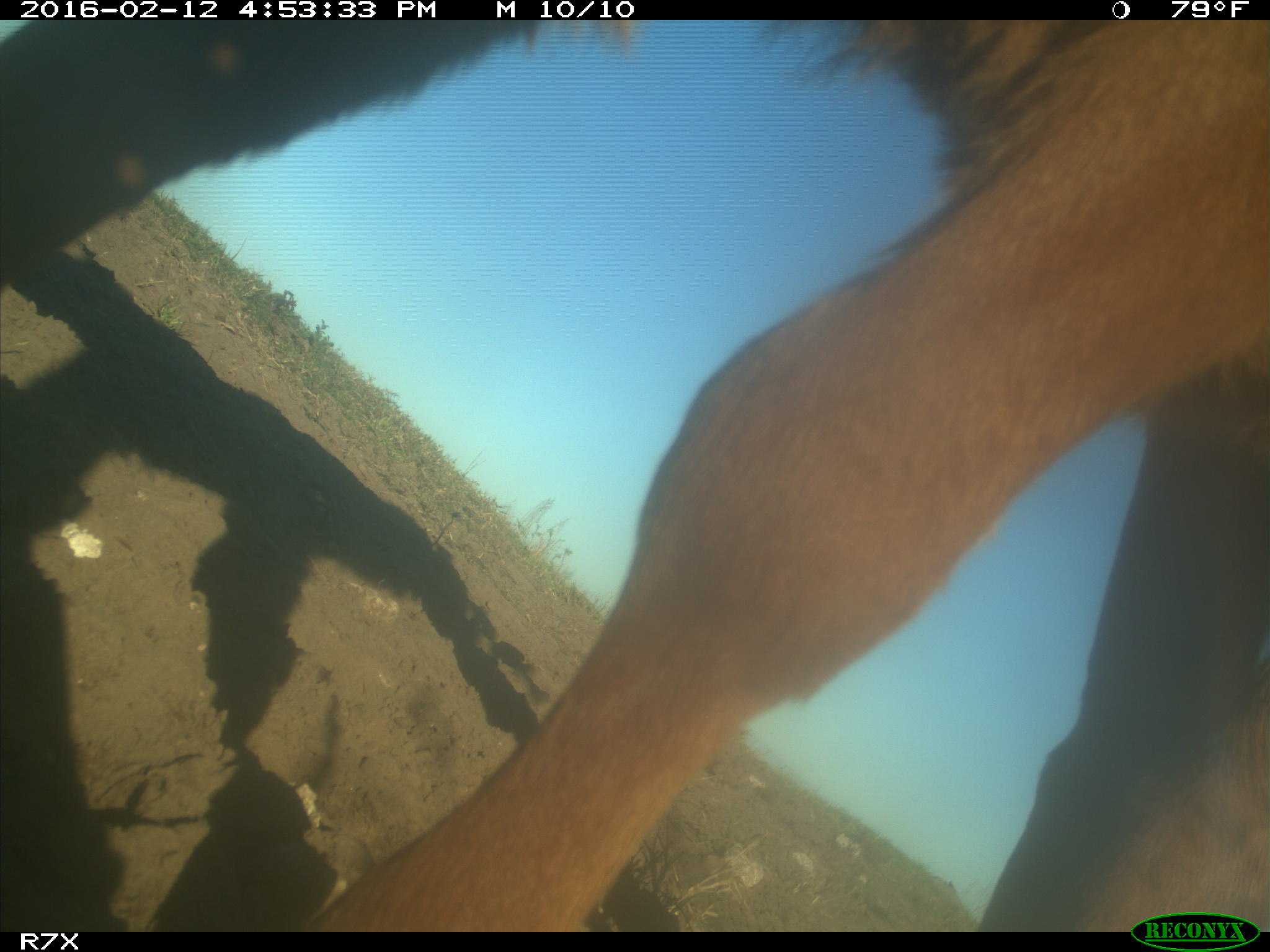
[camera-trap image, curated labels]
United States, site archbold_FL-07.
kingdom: Animalia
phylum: Chordata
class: Mammalia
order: Artiodactyla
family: Bovidae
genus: Bos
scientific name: Bos taurus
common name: domestic cow